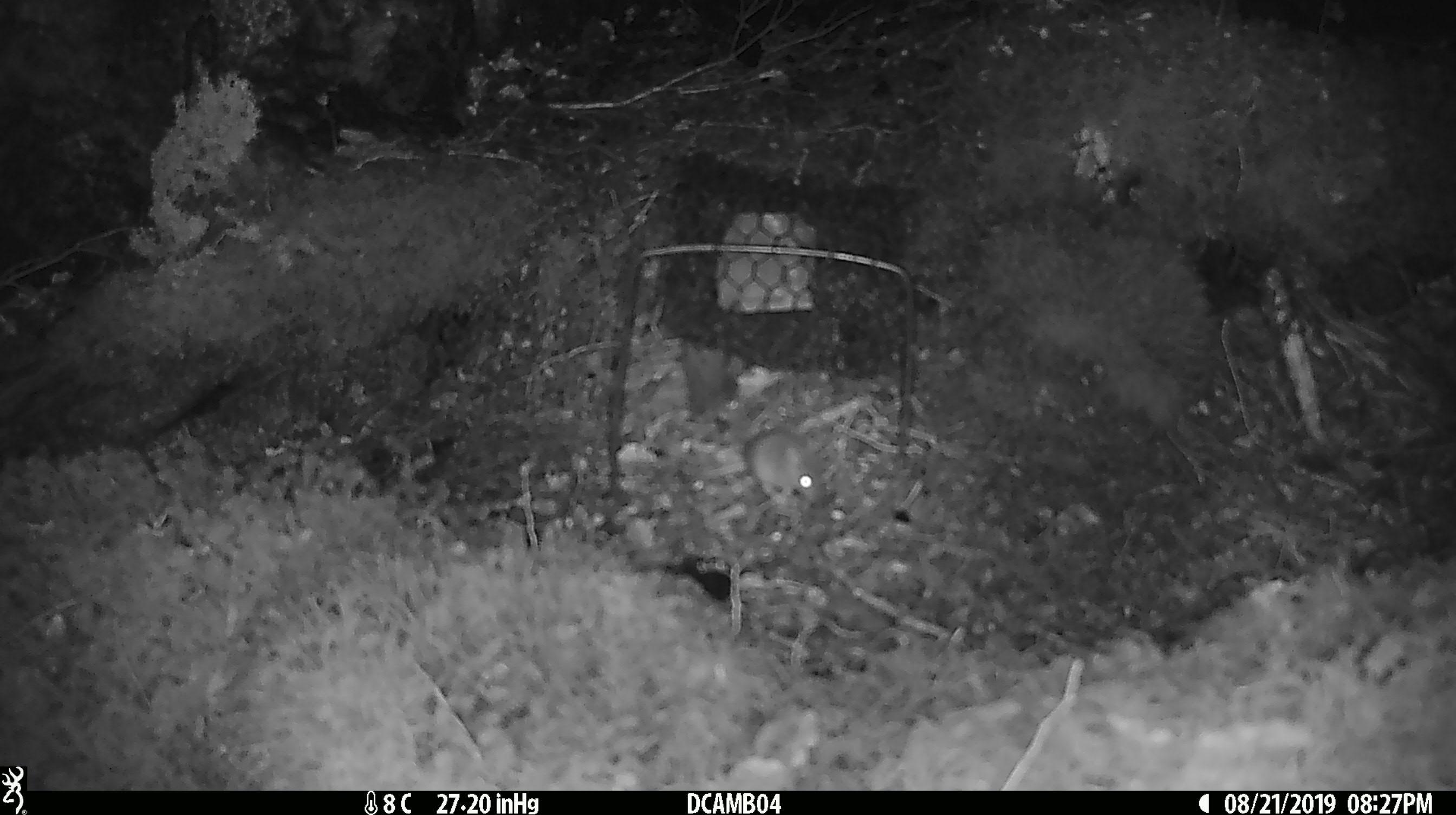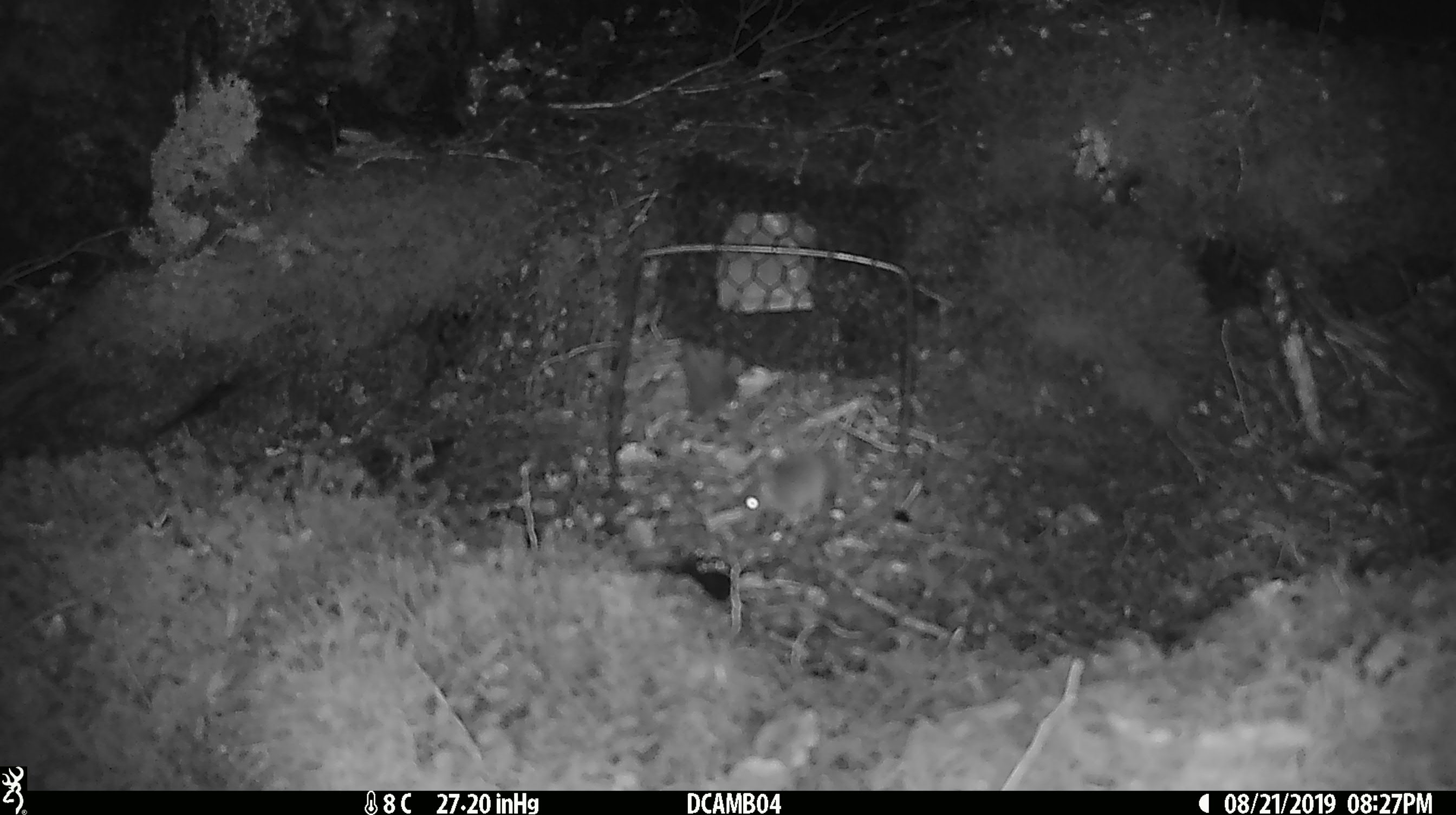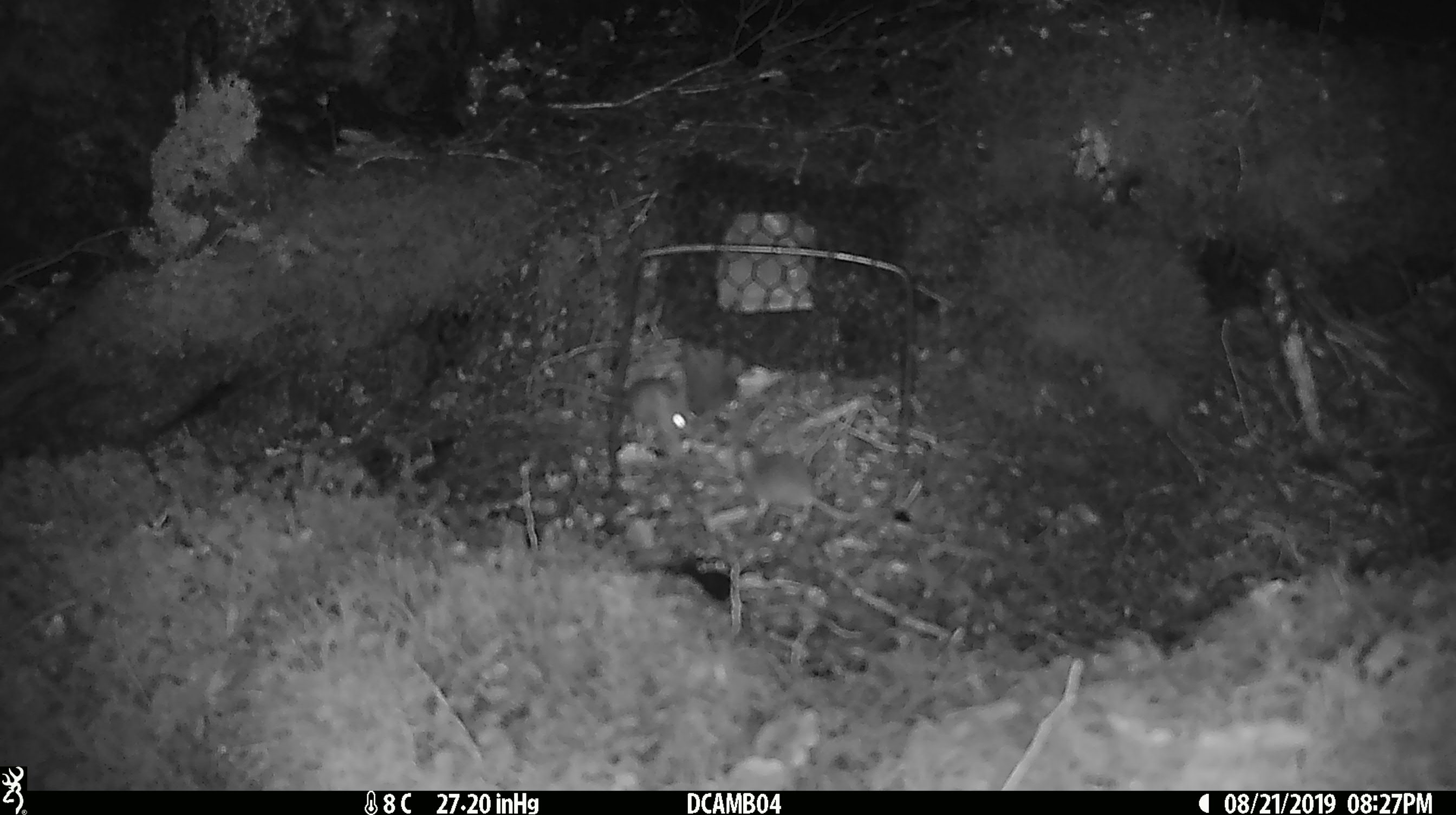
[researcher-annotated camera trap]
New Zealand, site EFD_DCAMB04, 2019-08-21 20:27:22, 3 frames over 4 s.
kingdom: Animalia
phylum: Chordata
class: Mammalia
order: Rodentia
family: Muridae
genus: Mus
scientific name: Mus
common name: mouse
Mouse (Mus).